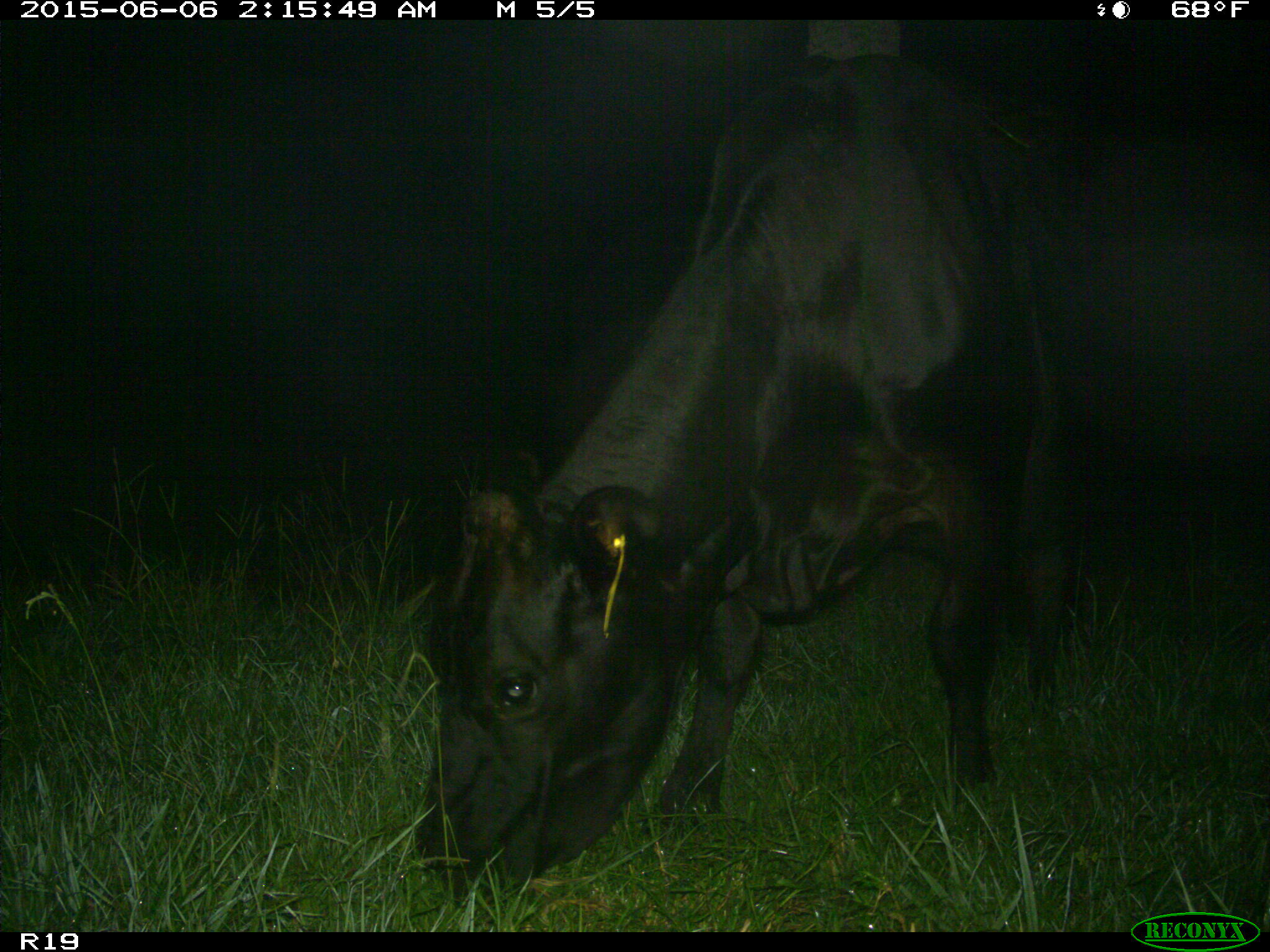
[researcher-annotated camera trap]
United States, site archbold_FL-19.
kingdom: Animalia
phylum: Chordata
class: Mammalia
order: Artiodactyla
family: Bovidae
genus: Bos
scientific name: Bos taurus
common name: domestic cow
Bos taurus (domestic cow).